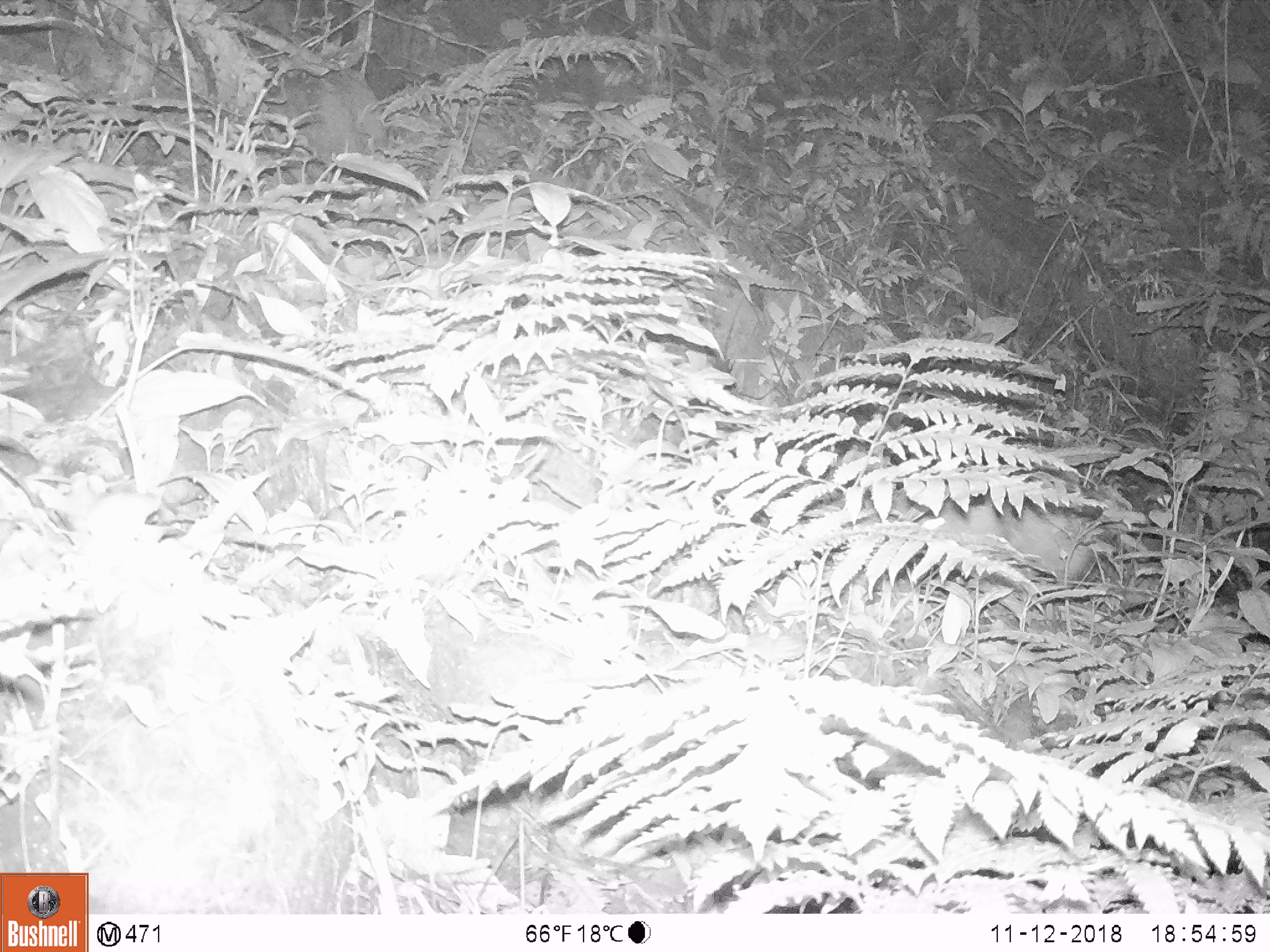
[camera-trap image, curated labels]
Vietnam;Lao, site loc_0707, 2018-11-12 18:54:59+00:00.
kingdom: Animalia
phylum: Chordata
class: Mammalia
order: Rodentia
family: Hystricidae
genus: Atherurus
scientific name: Atherurus macrourus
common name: asiatic brush-tailed porcupine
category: asiatic brush tailed porcupine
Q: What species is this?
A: Asiatic brush tailed porcupine (asiatic brush-tailed porcupine) (Atherurus macrourus).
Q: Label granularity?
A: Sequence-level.